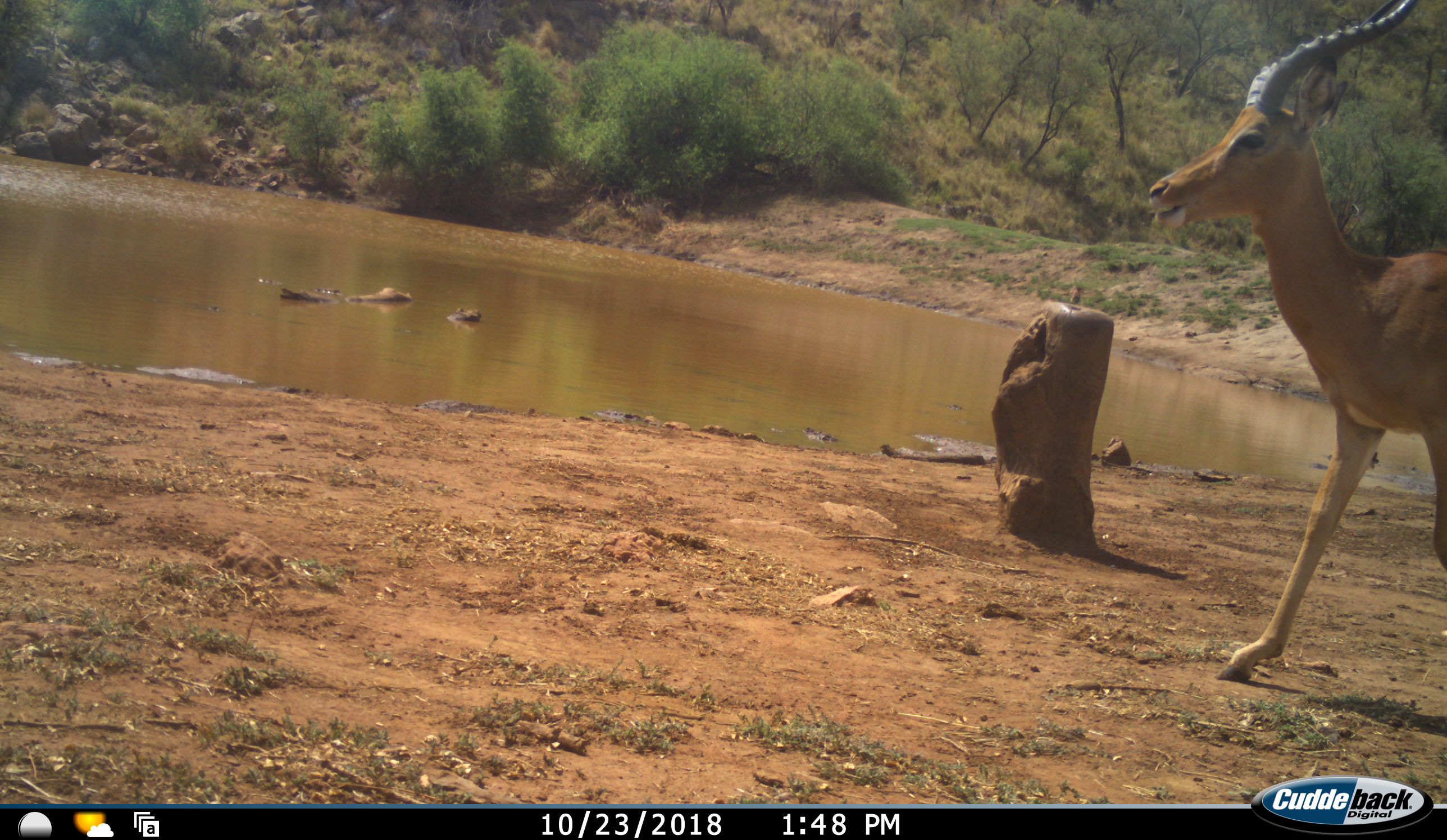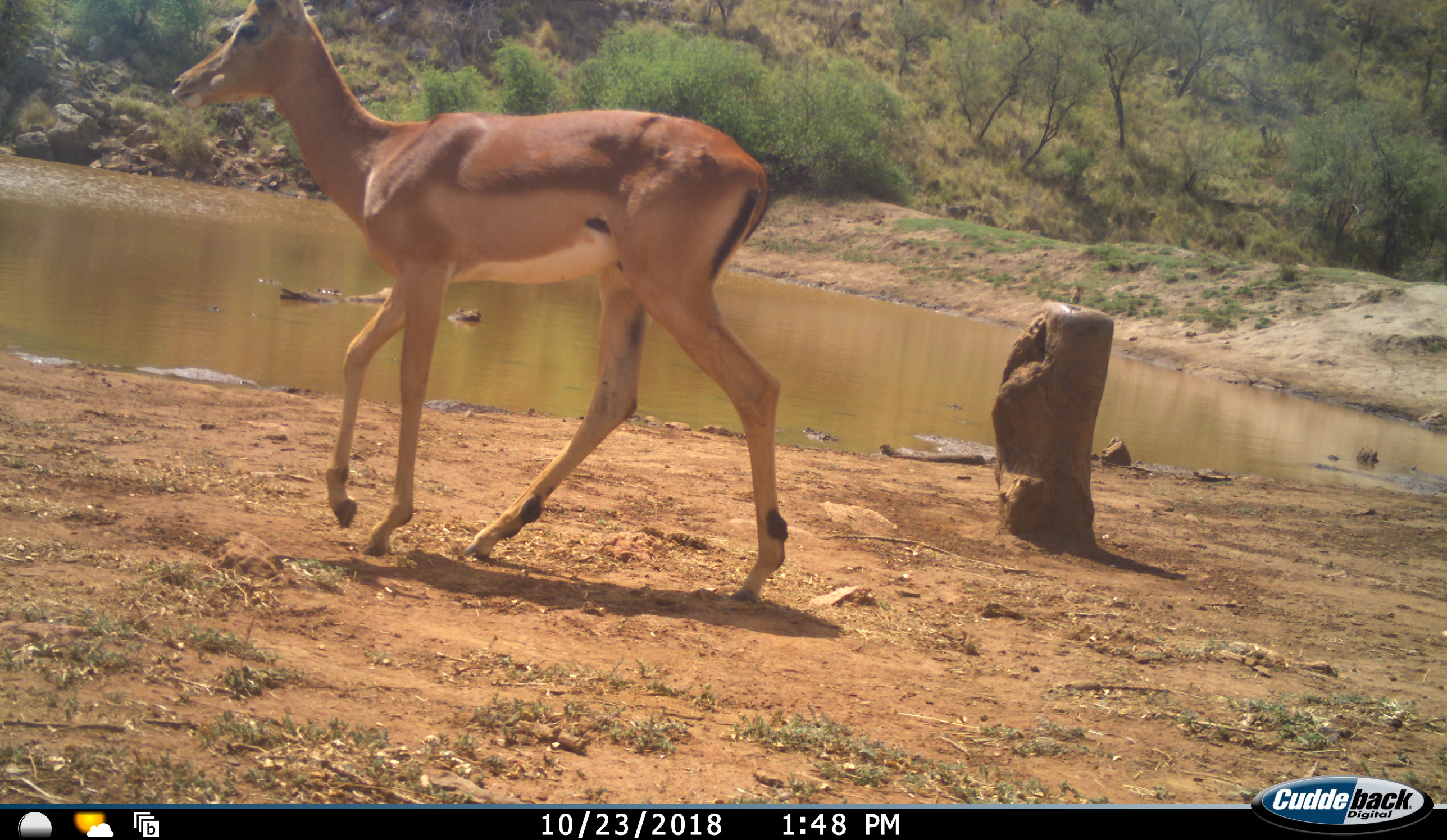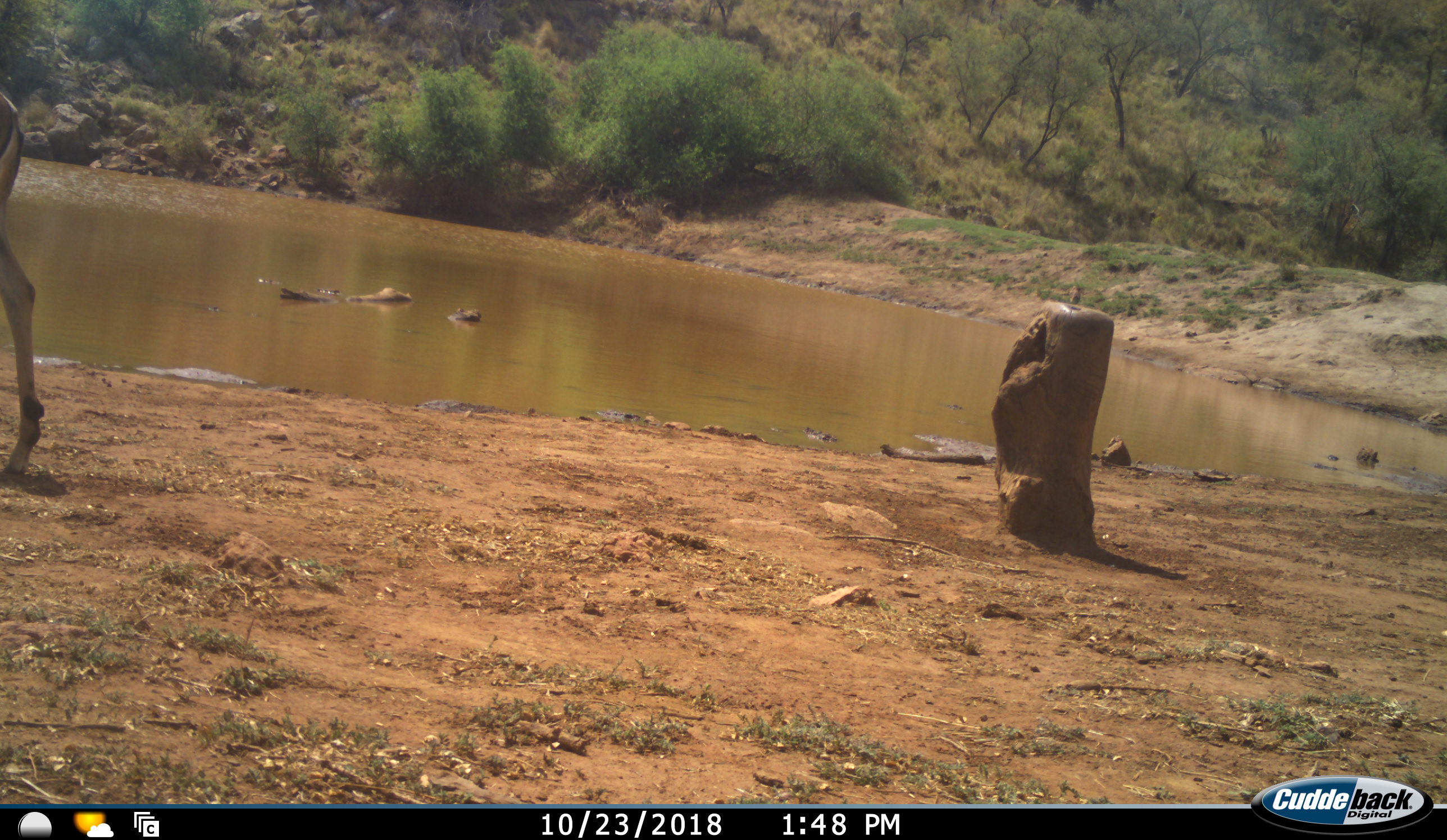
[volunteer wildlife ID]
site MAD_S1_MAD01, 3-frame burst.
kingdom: Animalia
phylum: Chordata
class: Mammalia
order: Artiodactyla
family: Bovidae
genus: Aepyceros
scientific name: Aepyceros melampus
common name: impala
Impala (Aepyceros melampus), count 1. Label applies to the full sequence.